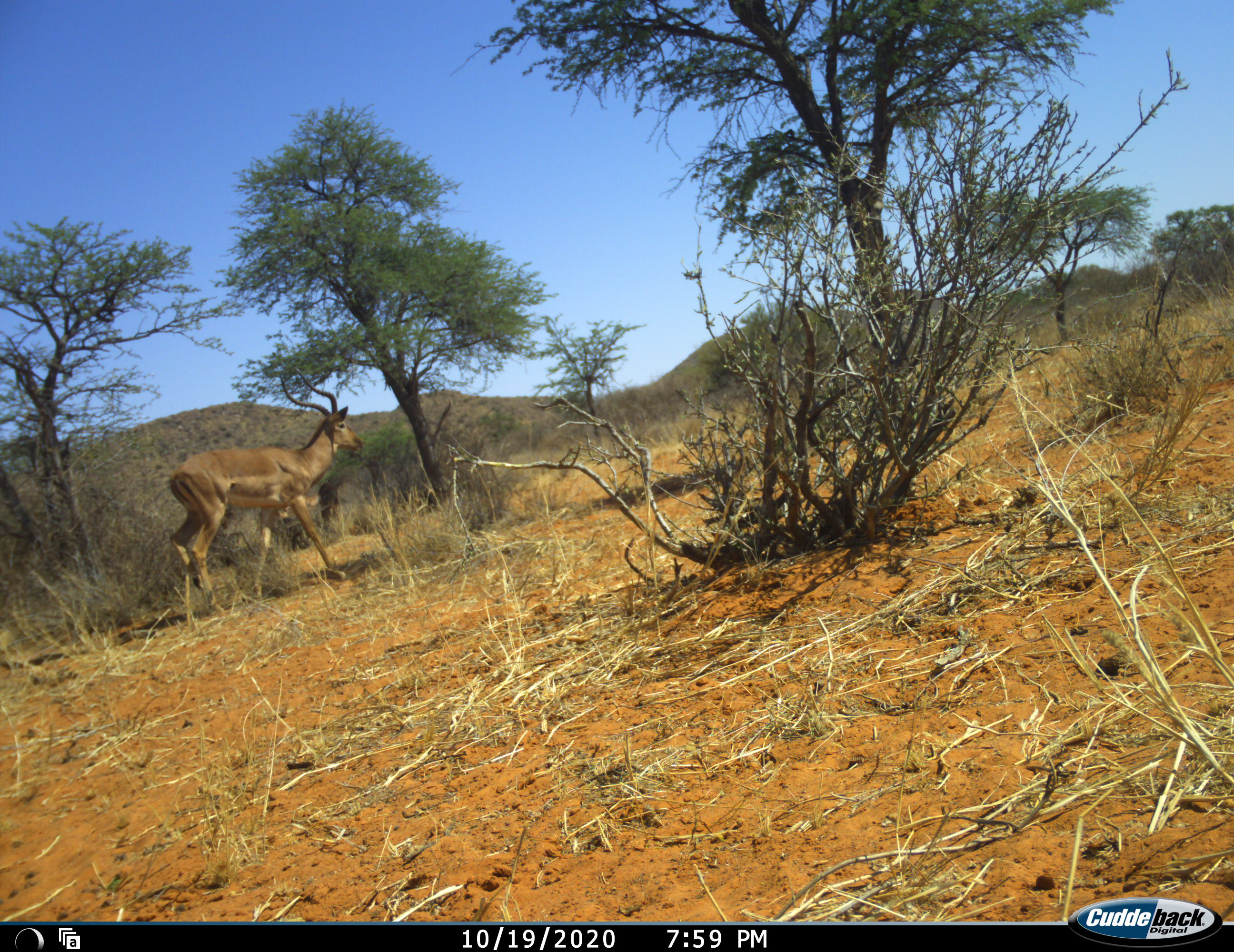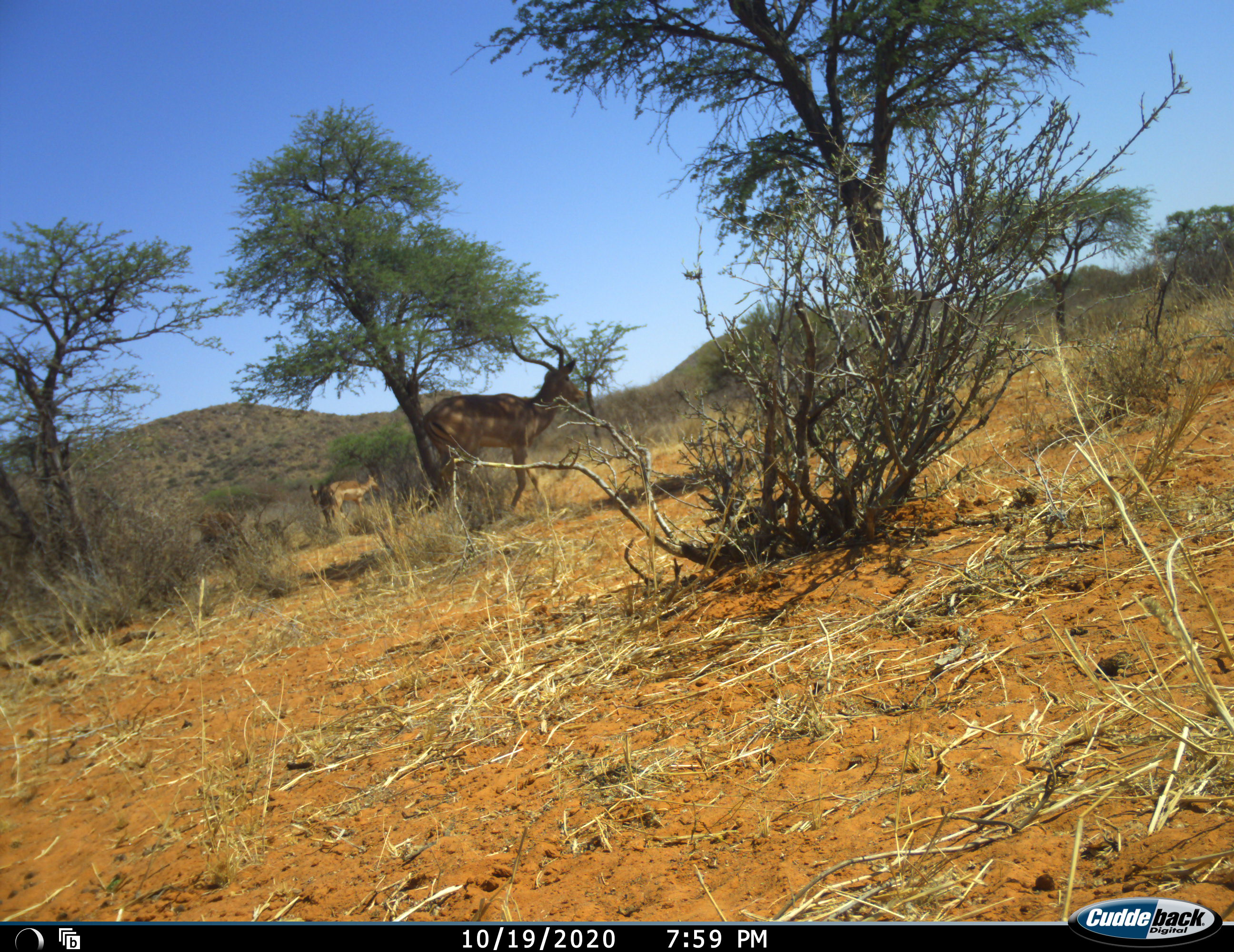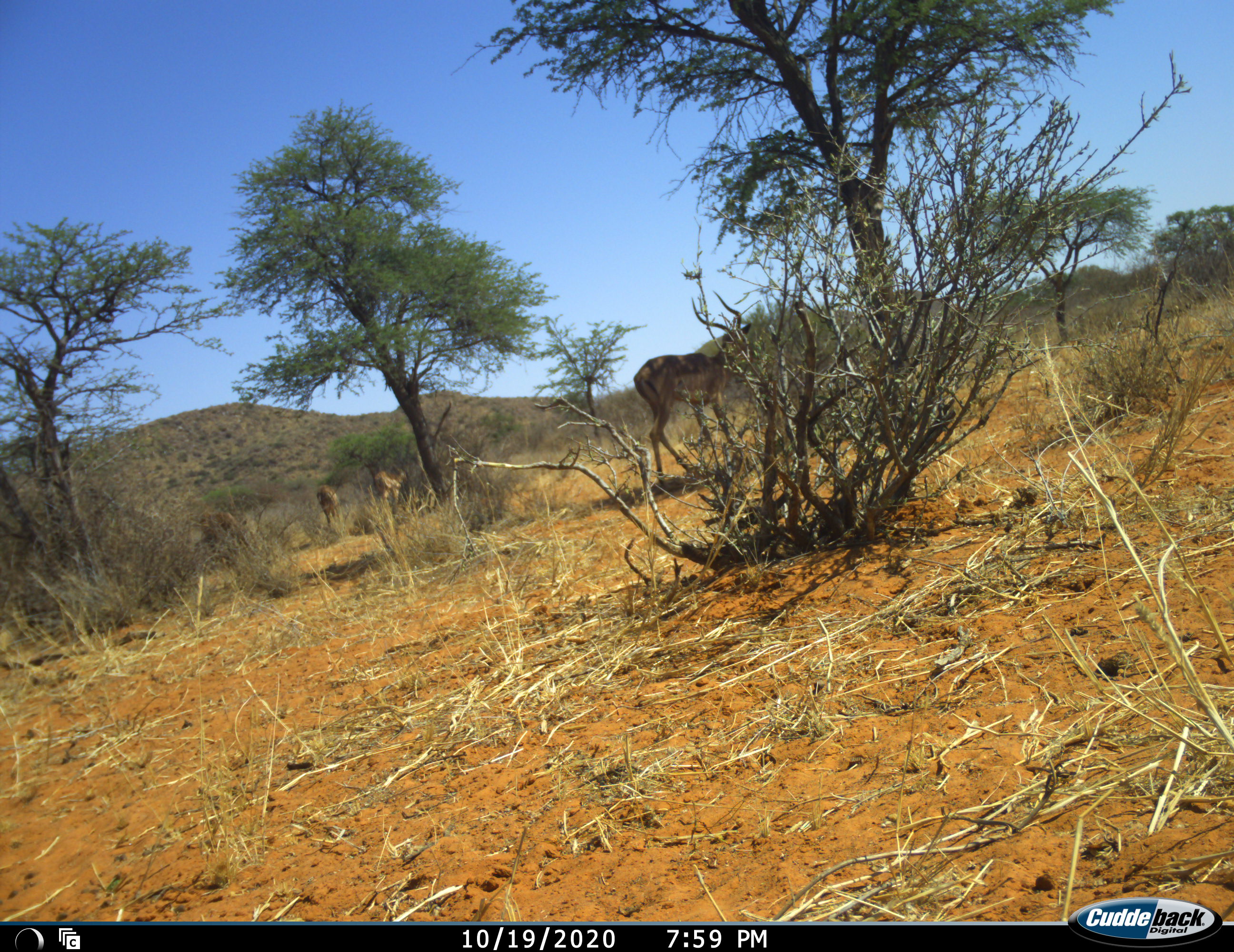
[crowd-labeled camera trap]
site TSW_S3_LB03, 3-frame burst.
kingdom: Animalia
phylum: Chordata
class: Mammalia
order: Artiodactyla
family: Bovidae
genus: Aepyceros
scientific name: Aepyceros melampus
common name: impala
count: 4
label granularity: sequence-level